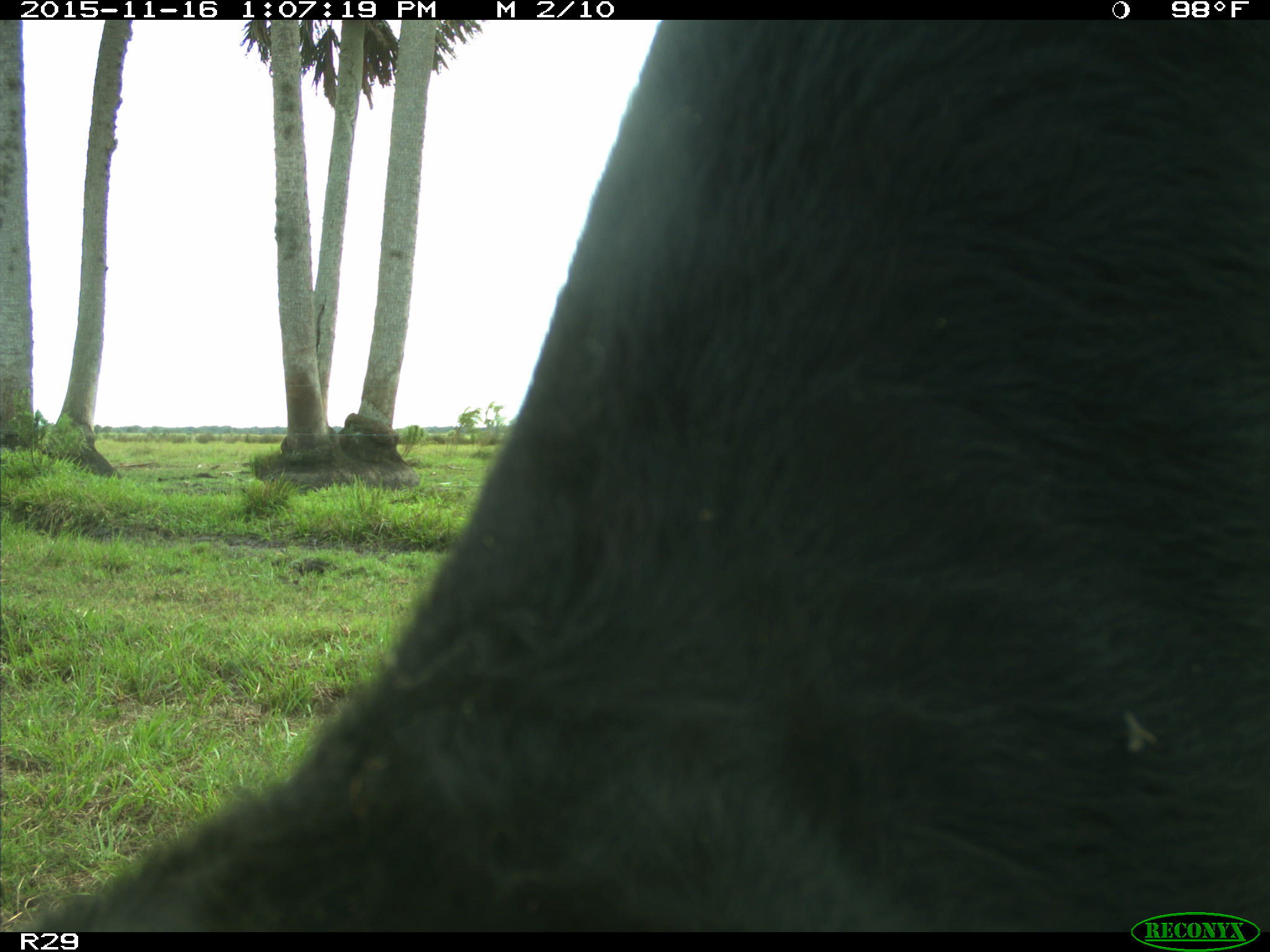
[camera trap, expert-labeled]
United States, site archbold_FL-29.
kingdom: Animalia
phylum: Chordata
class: Mammalia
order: Artiodactyla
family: Bovidae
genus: Bos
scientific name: Bos taurus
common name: domestic cow